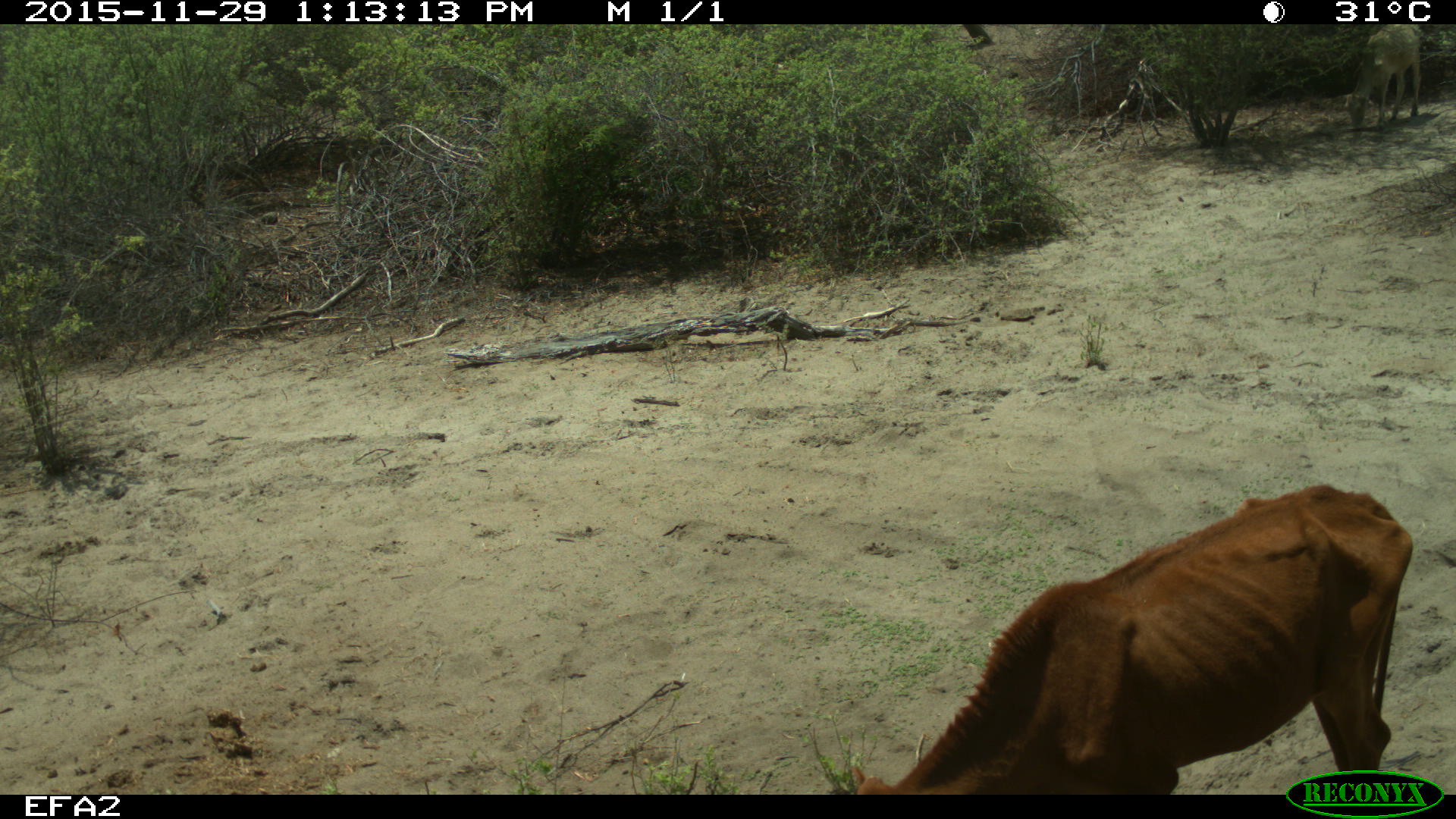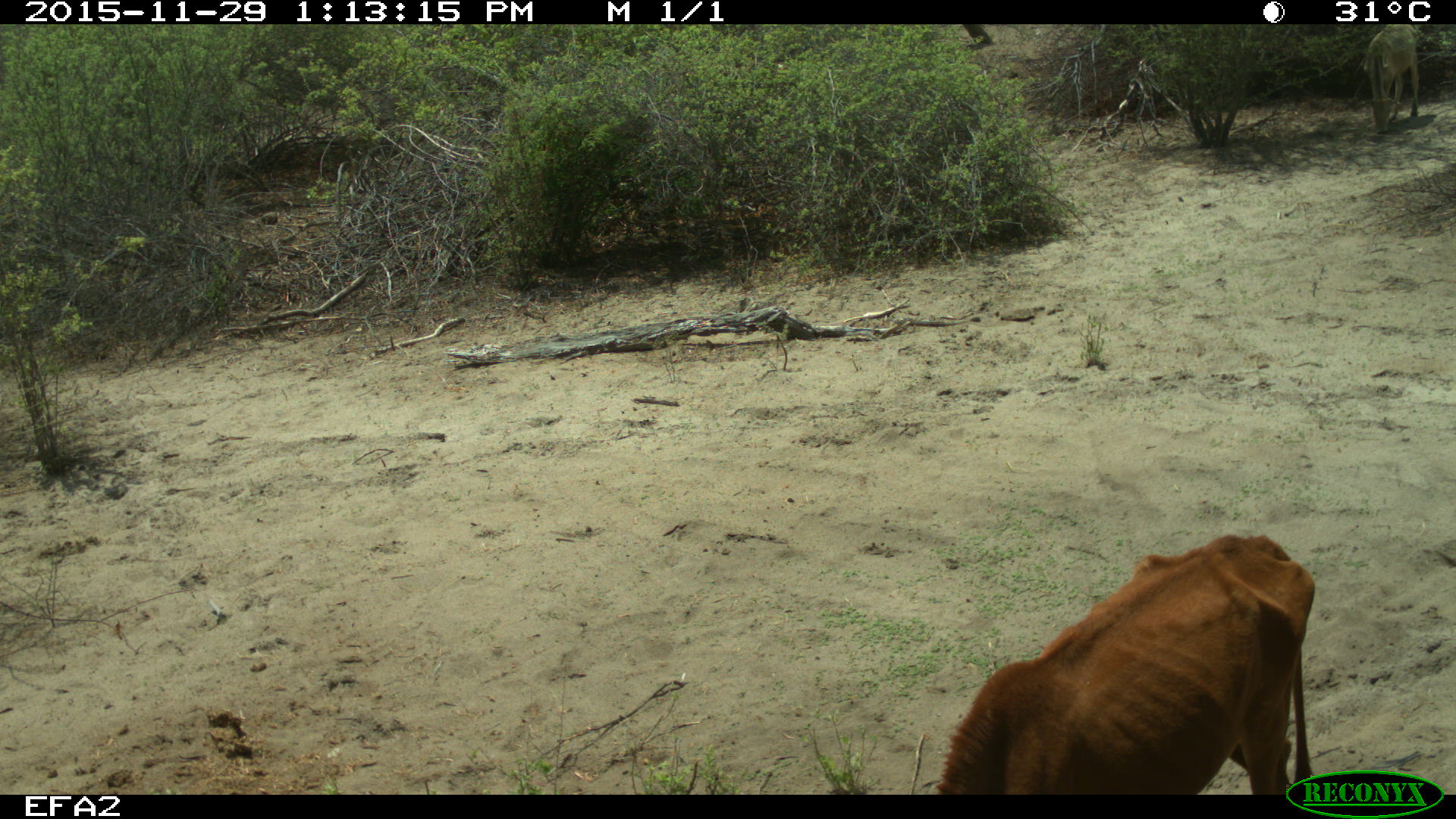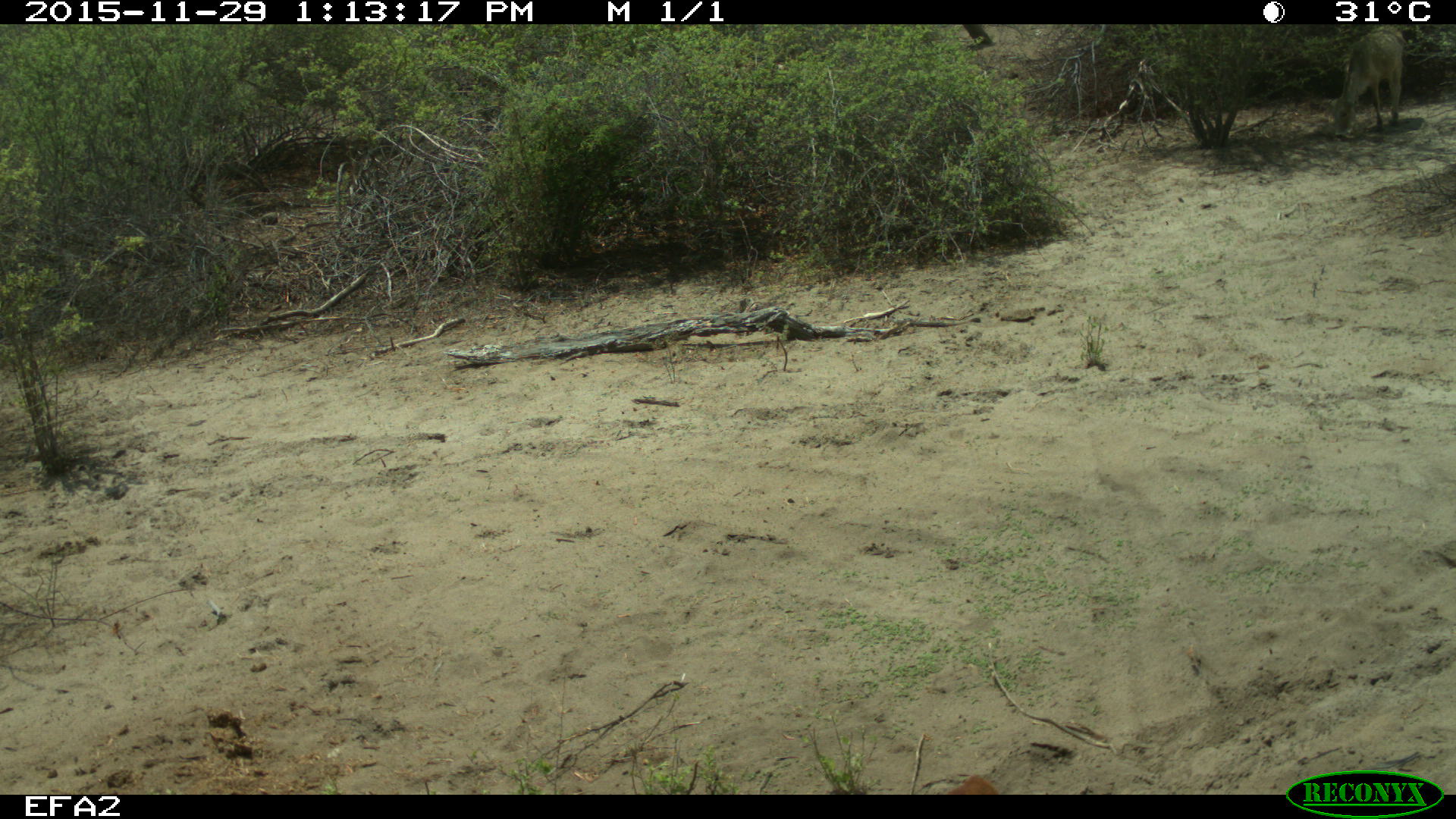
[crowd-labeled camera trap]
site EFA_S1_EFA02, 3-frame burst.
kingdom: Animalia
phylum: Chordata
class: Mammalia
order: Artiodactyla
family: Bovidae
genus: Bos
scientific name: Bos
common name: cattle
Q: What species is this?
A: Cattle (Bos).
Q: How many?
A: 1.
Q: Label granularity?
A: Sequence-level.